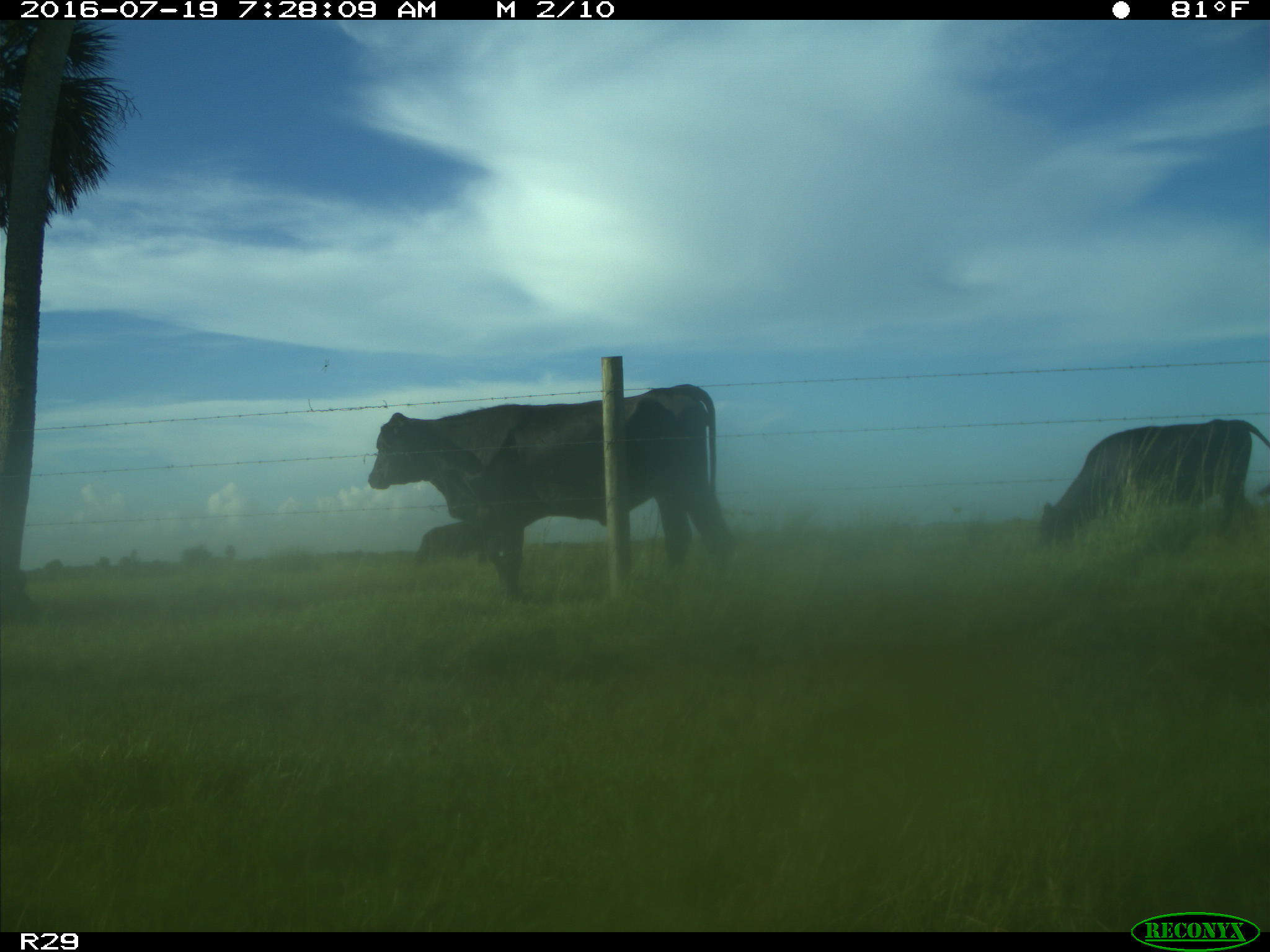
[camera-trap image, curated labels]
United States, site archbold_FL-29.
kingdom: Animalia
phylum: Chordata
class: Mammalia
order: Artiodactyla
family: Bovidae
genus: Bos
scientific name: Bos taurus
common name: domestic cow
Bos taurus (domestic cow).